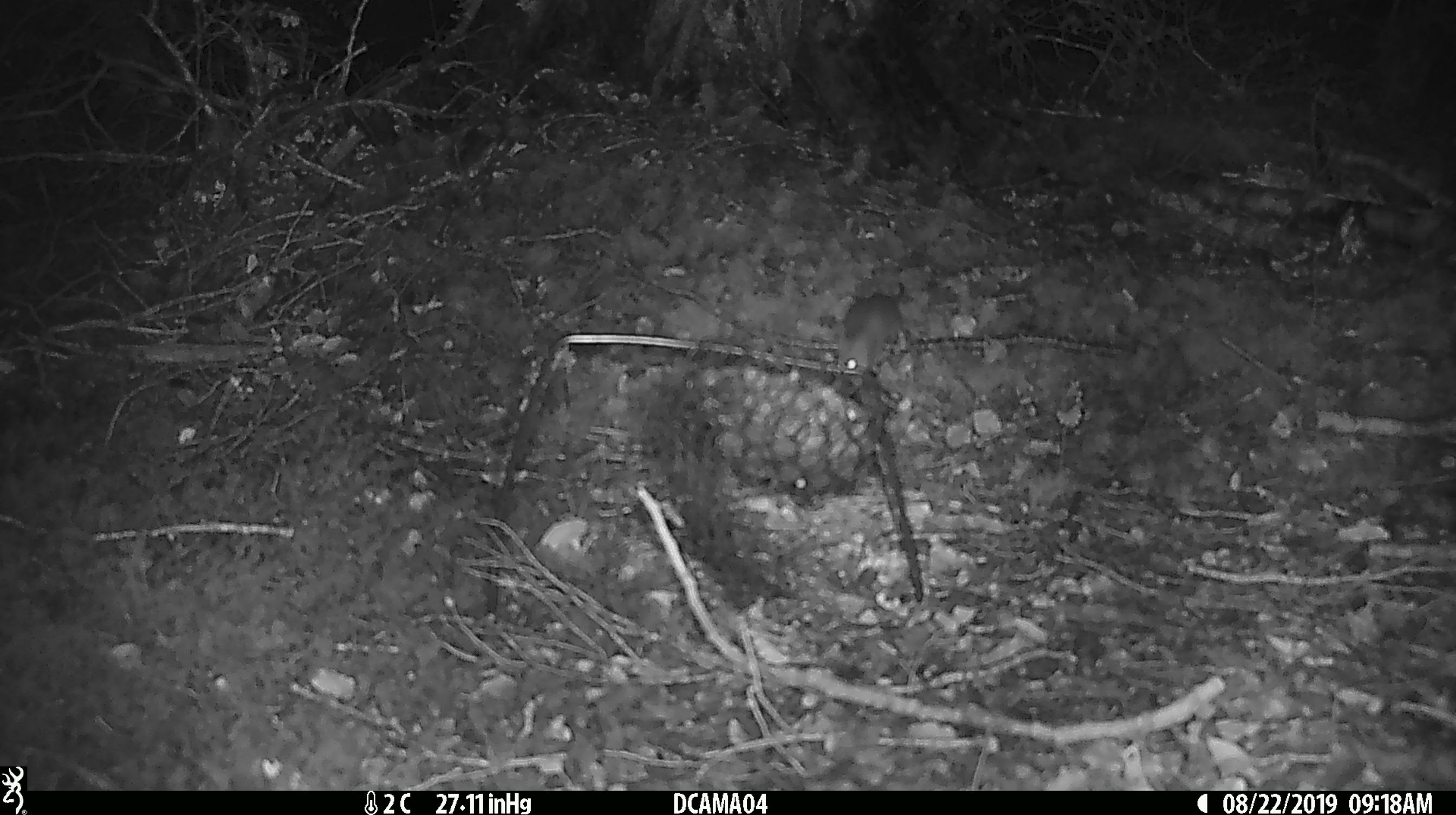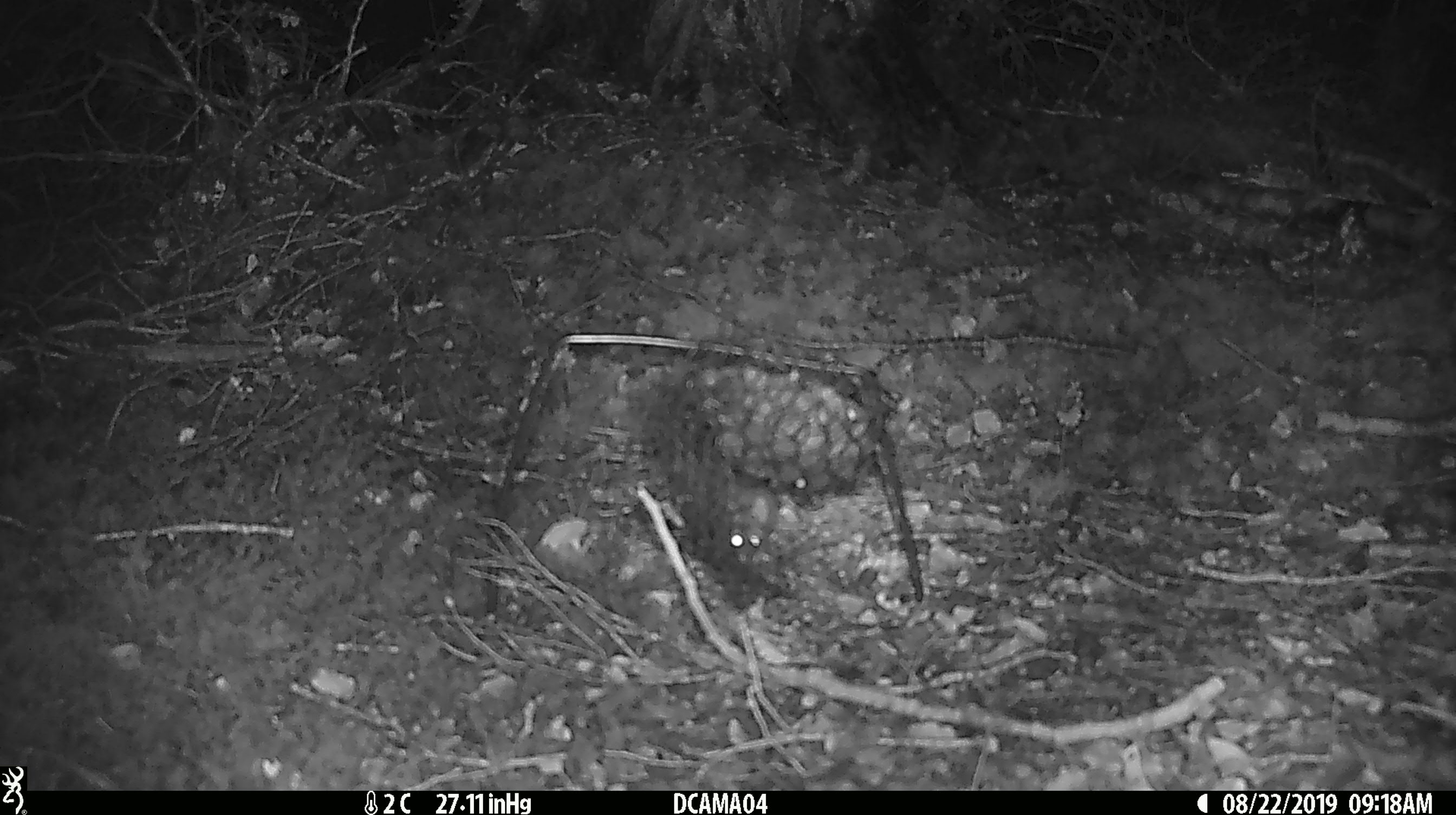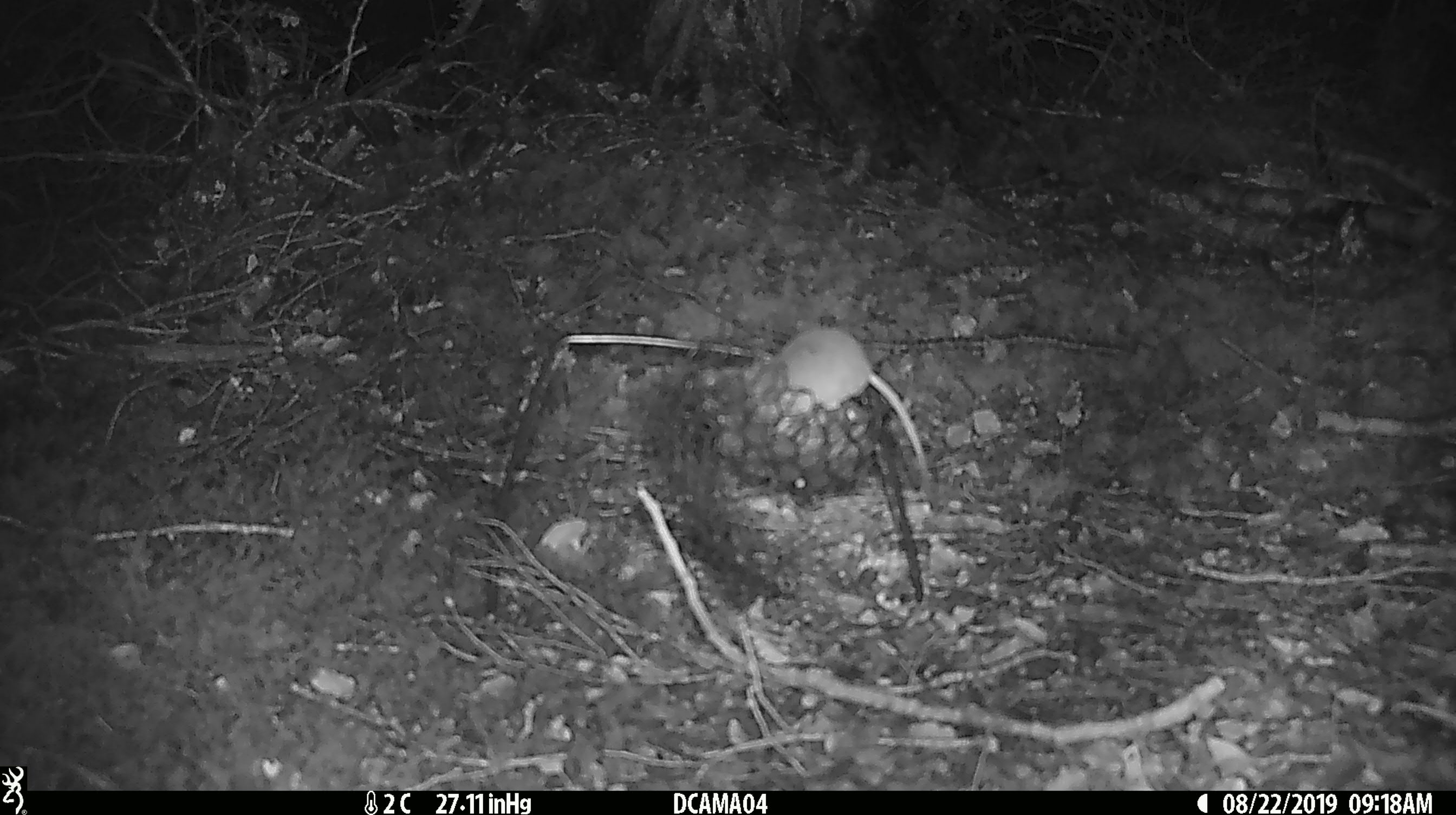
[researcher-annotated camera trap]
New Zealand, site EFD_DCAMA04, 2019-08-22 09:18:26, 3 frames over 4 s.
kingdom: Animalia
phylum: Chordata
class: Mammalia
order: Rodentia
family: Muridae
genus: Mus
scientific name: Mus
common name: mouse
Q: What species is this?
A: Mouse (Mus).